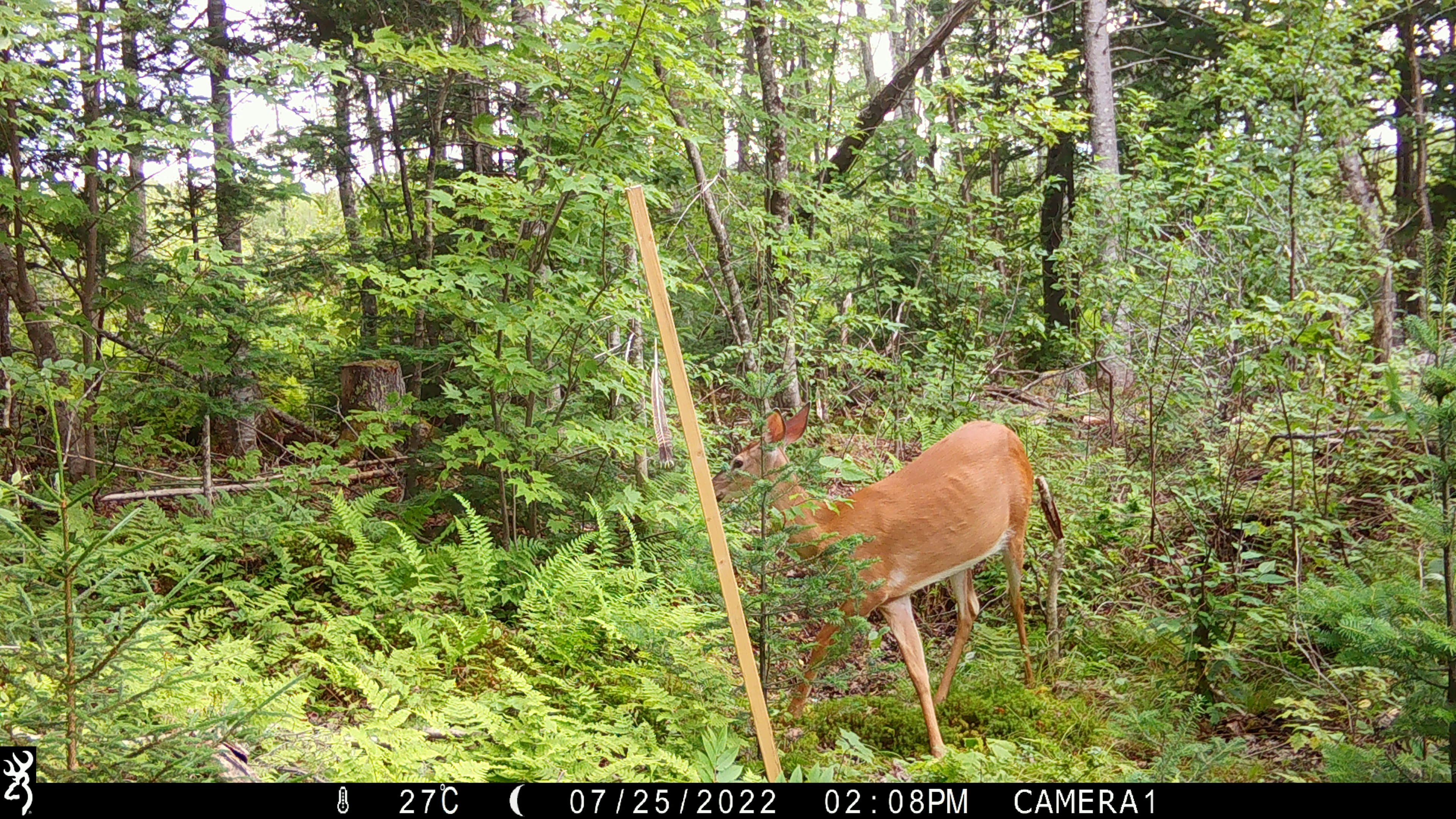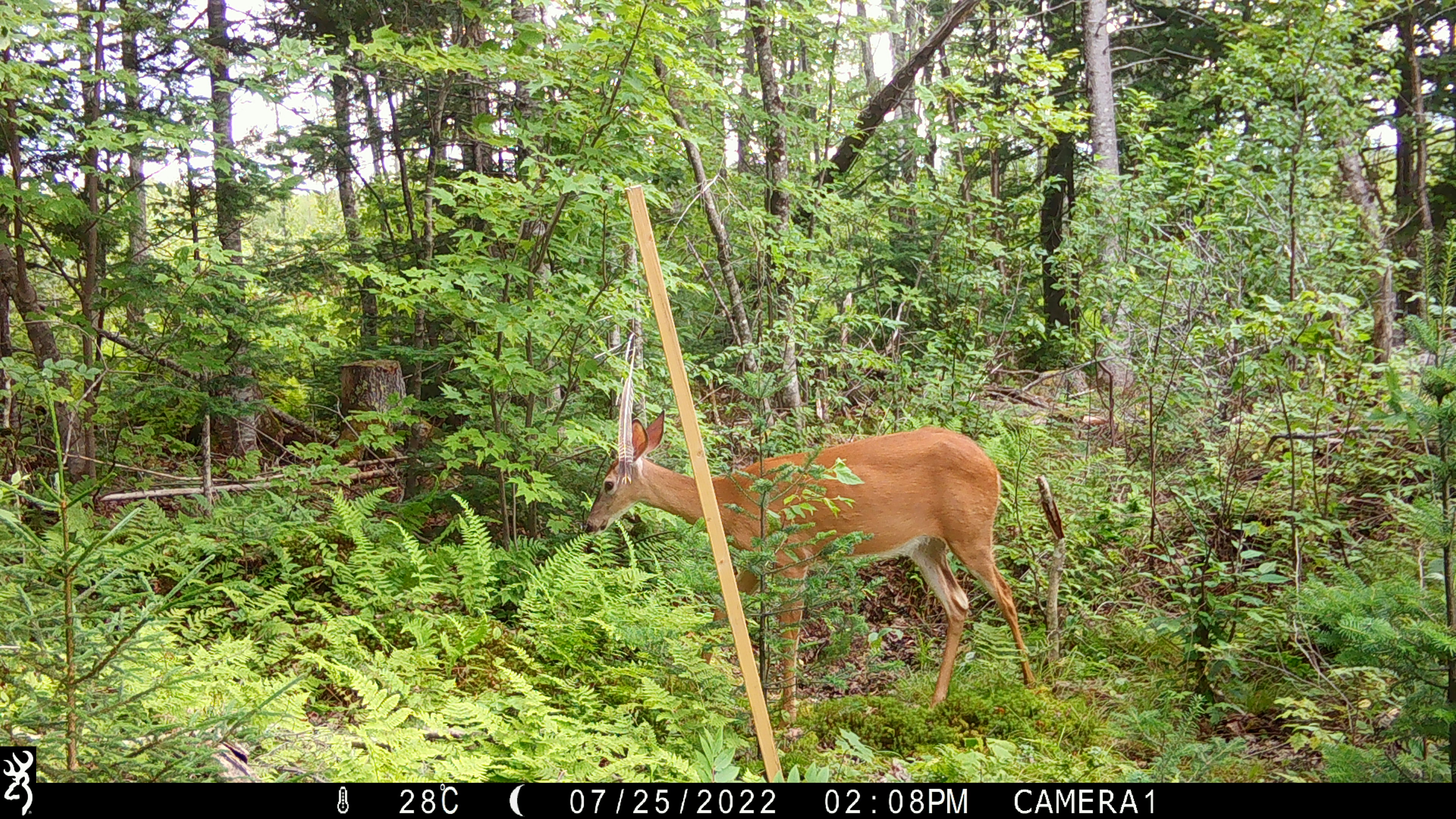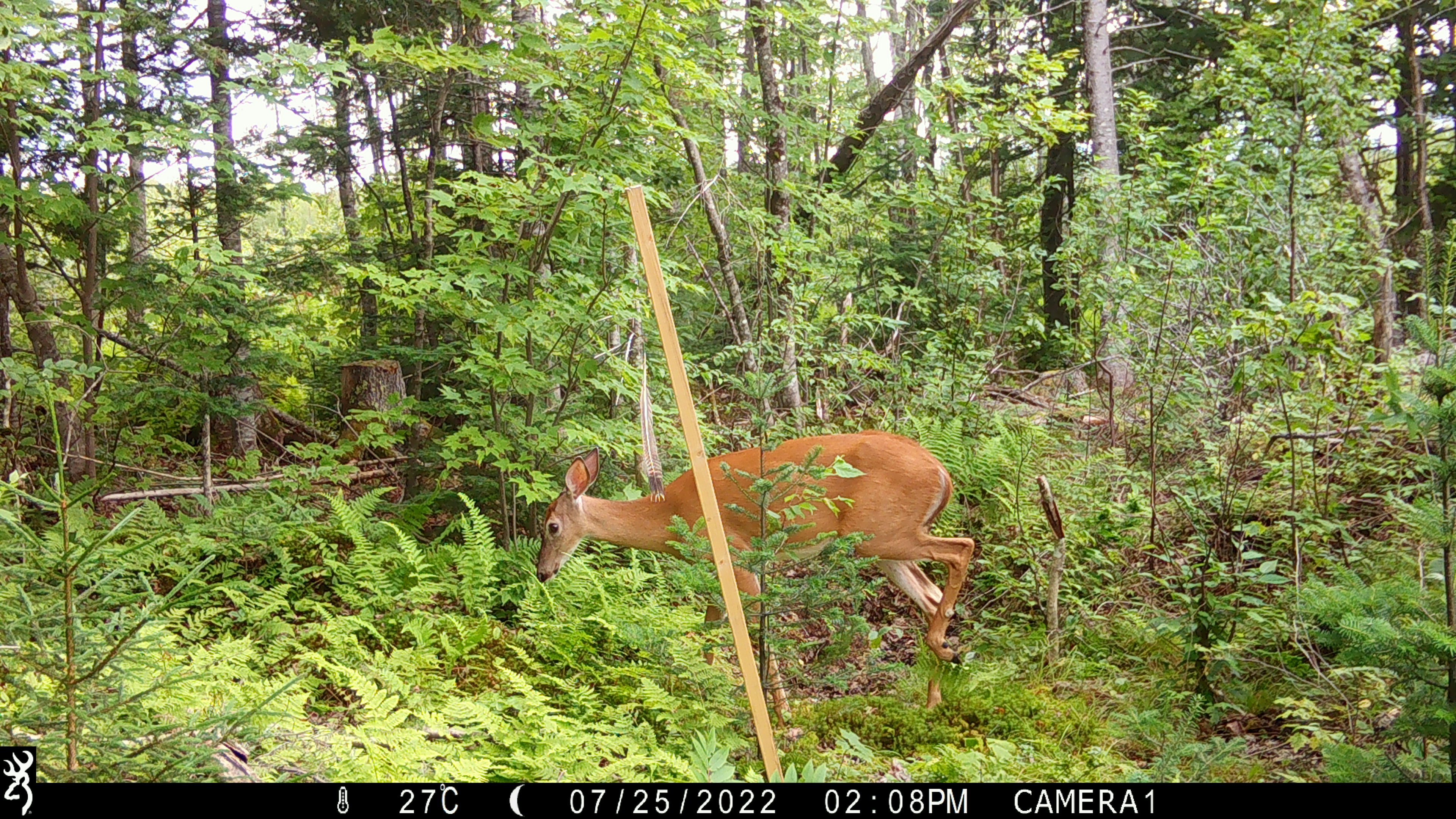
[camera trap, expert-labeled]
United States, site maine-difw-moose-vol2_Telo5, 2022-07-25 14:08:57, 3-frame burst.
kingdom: Animalia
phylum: Chordata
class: Mammalia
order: Artiodactyla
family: Cervidae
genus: Odocoileus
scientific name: Odocoileus virginianus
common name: white-tailed deer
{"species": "white-tailed deer (Odocoileus virginianus)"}